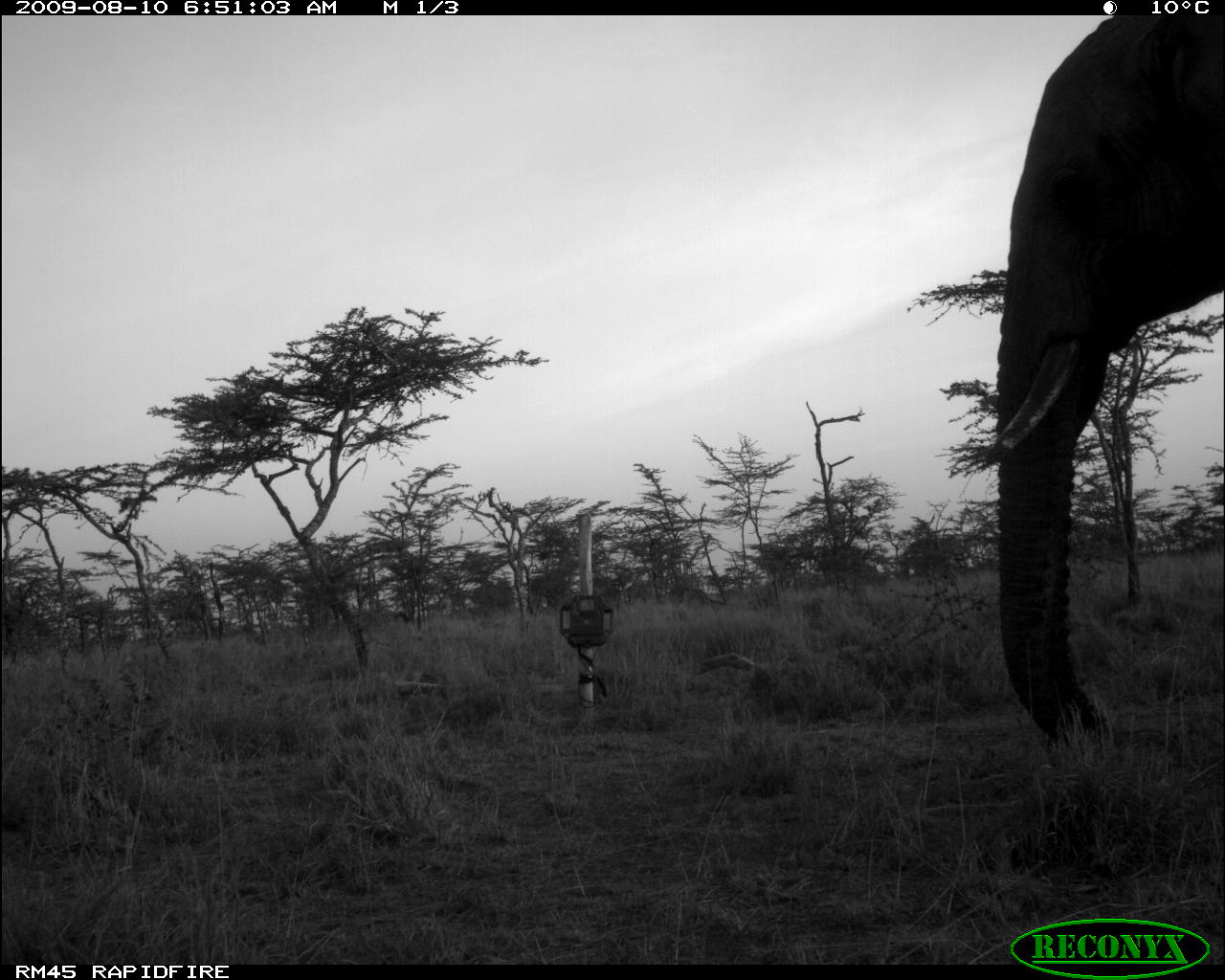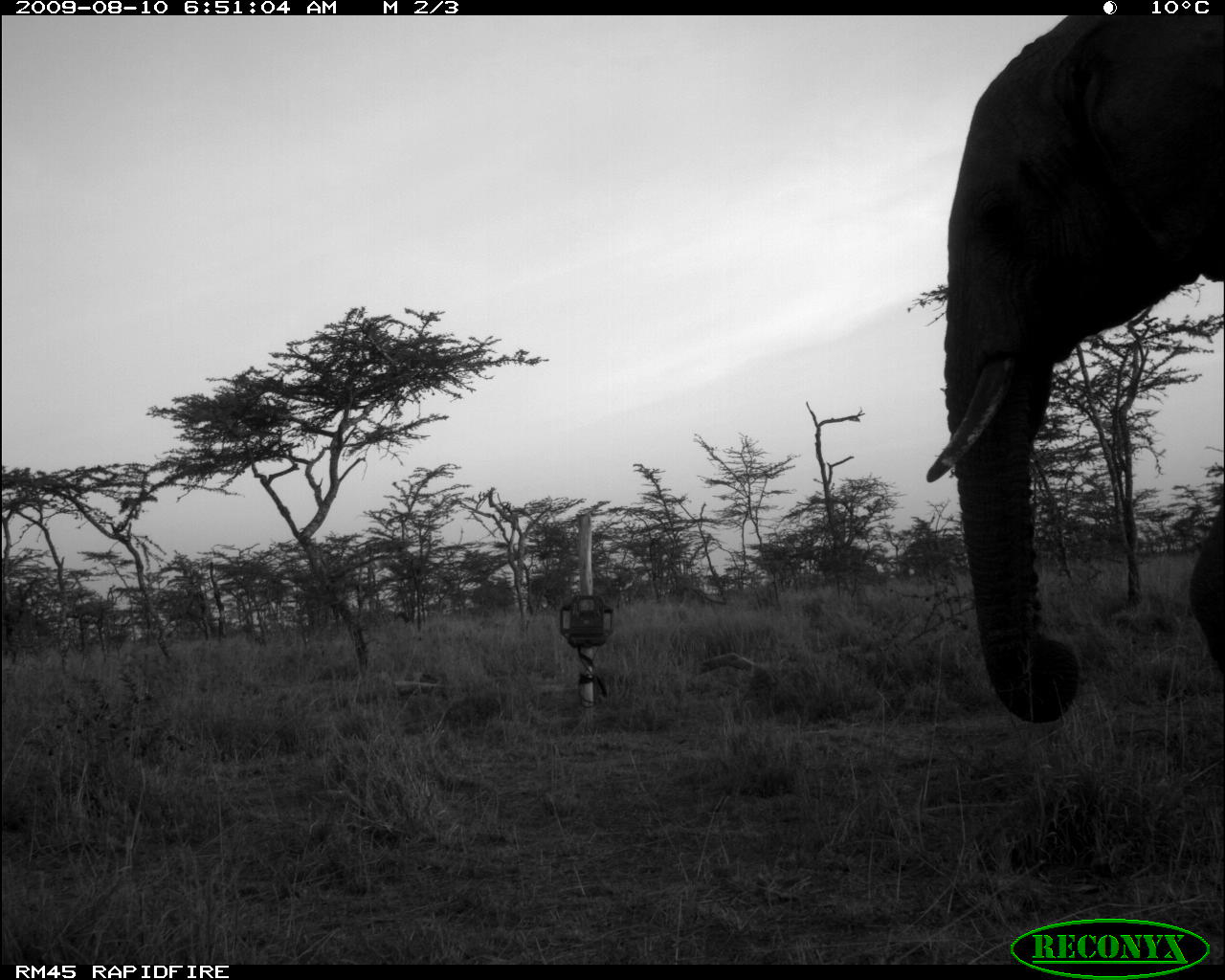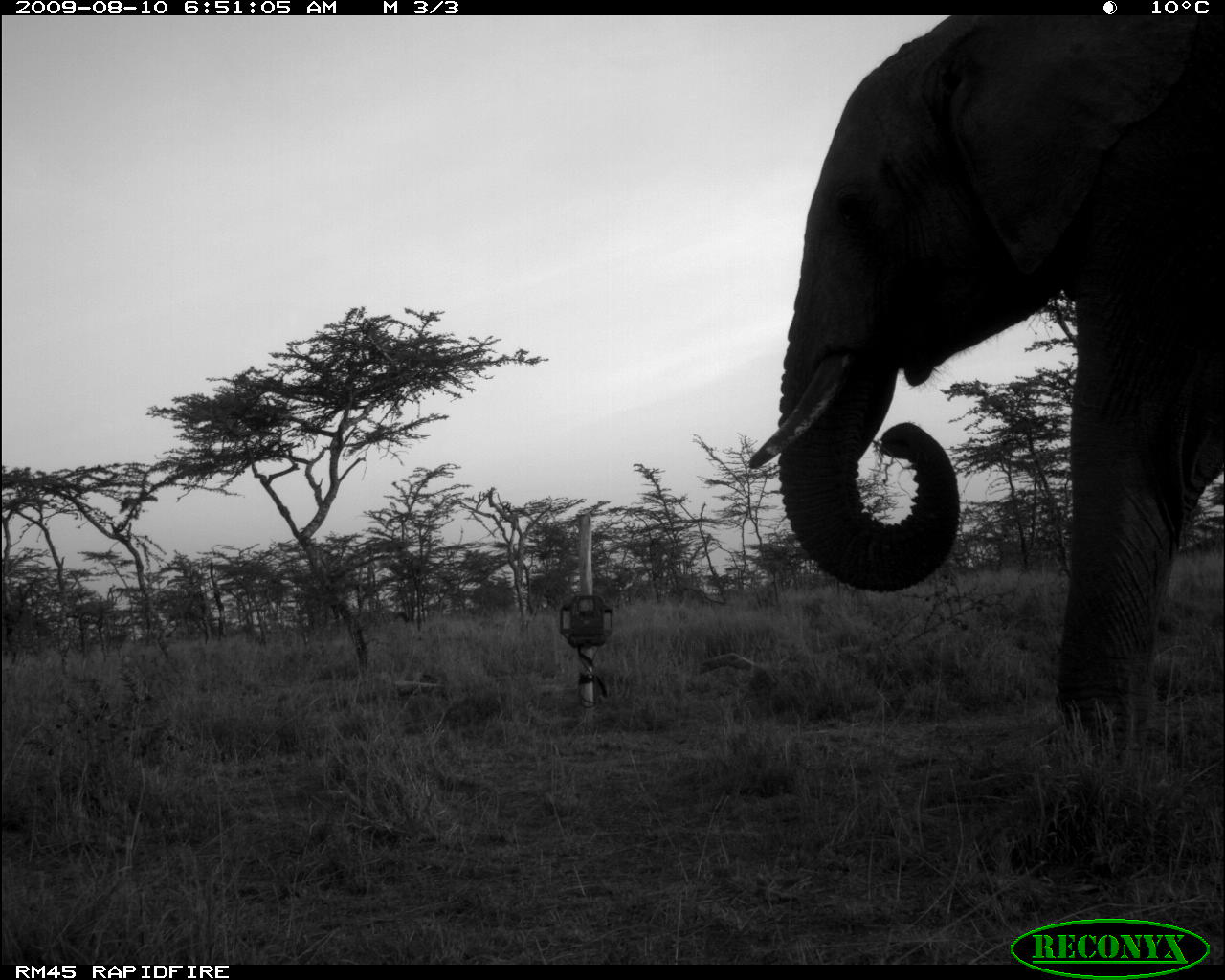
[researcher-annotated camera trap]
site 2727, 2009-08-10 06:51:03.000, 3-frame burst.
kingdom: Animalia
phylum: Chordata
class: Mammalia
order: Proboscidea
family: Elephantidae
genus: Loxodonta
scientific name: Loxodonta africana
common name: african bush elephant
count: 1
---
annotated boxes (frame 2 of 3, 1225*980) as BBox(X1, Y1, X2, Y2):
loxodonta africana: BBox(921, 15, 1223, 724)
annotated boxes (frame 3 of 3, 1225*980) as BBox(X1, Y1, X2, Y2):
loxodonta africana: BBox(742, 15, 1225, 781)